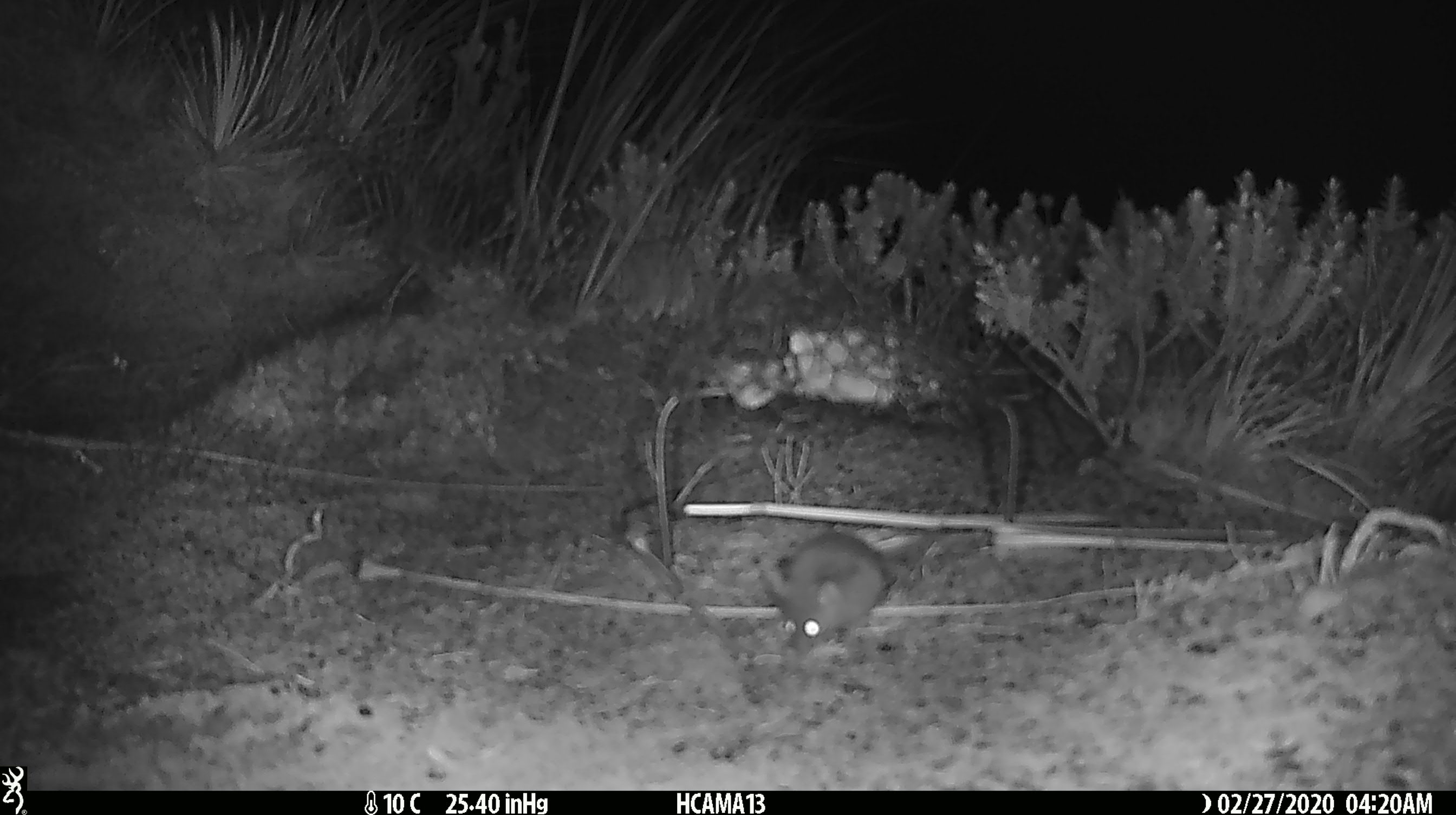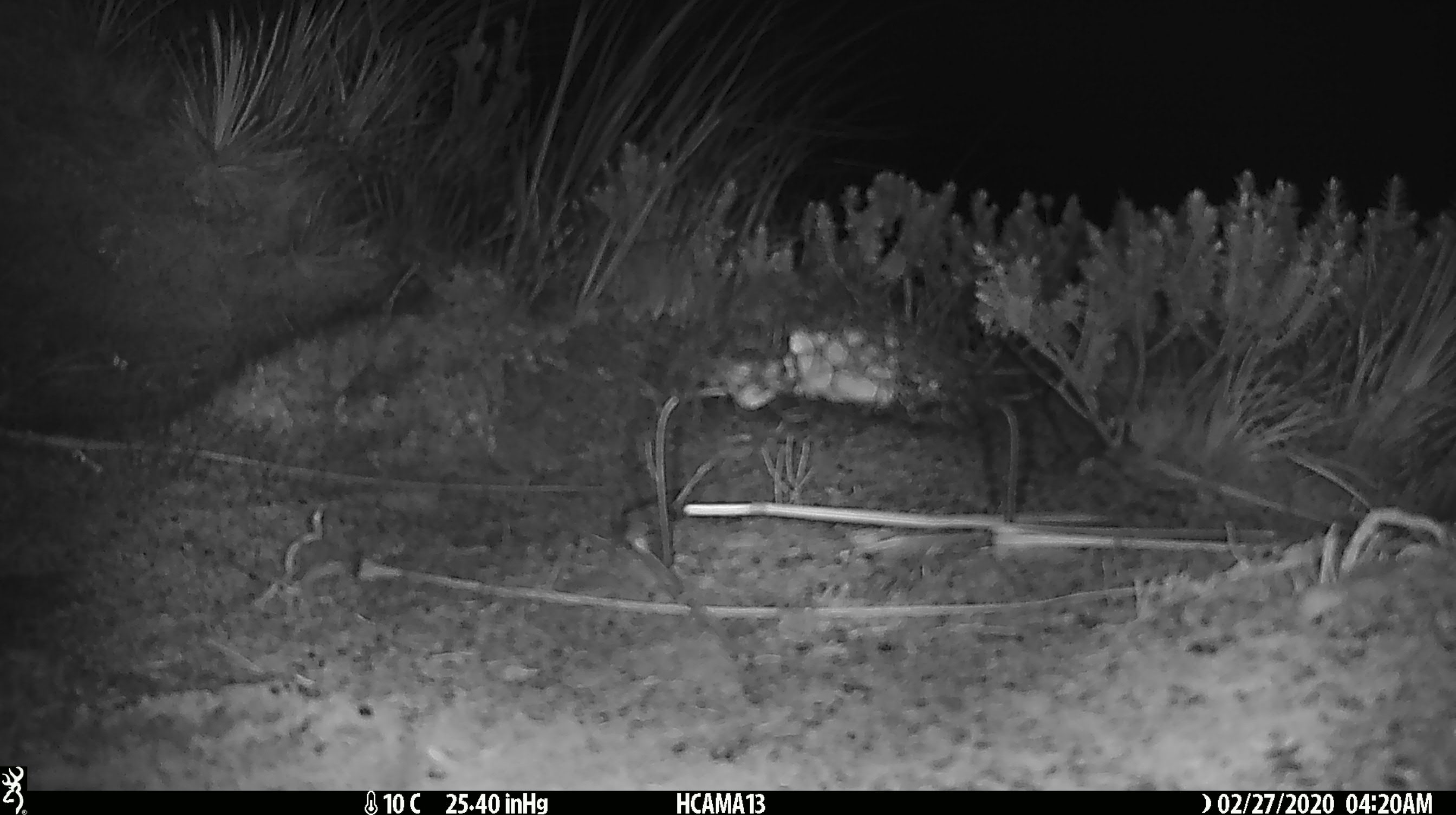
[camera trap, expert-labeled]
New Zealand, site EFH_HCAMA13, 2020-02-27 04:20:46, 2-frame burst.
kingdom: Animalia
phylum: Chordata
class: Mammalia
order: Rodentia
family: Muridae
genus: Mus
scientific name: Mus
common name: mouse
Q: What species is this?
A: Mouse (Mus).